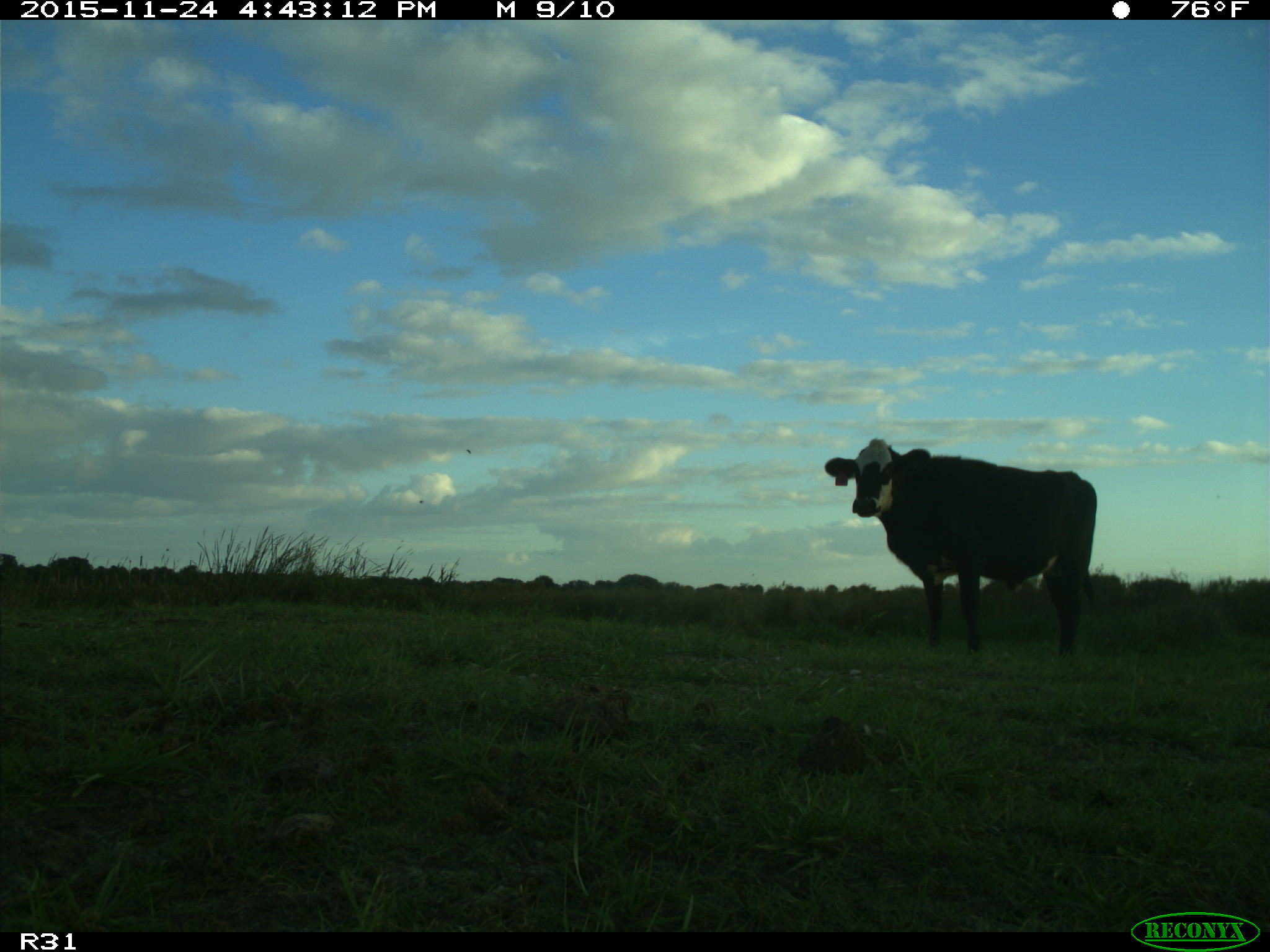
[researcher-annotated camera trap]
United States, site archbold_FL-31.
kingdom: Animalia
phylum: Chordata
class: Mammalia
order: Artiodactyla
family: Bovidae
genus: Bos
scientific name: Bos taurus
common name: domestic cow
Bos taurus (domestic cow).